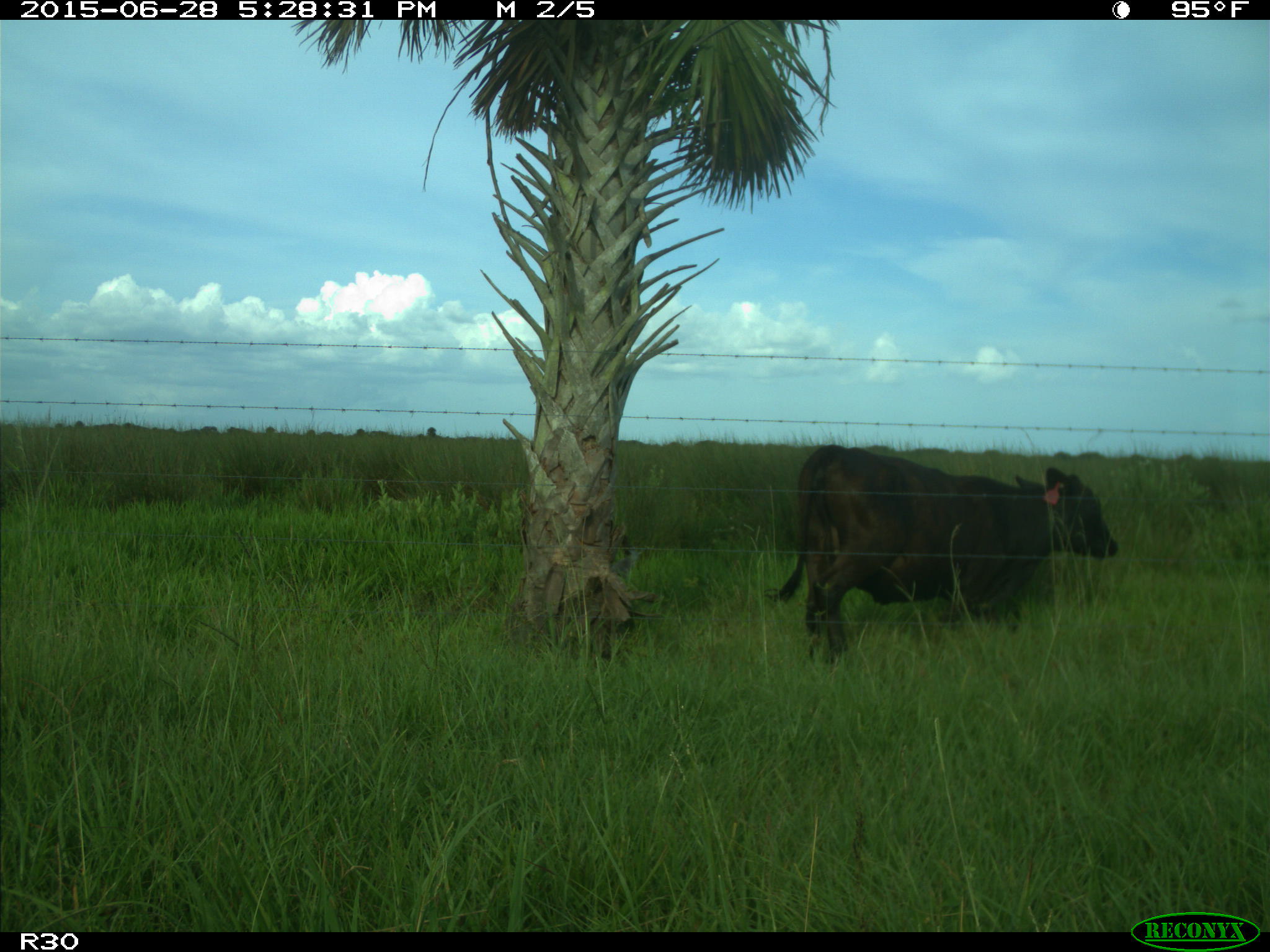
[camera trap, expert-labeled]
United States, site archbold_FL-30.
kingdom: Animalia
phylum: Chordata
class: Mammalia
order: Artiodactyla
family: Bovidae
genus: Bos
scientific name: Bos taurus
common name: domestic cow